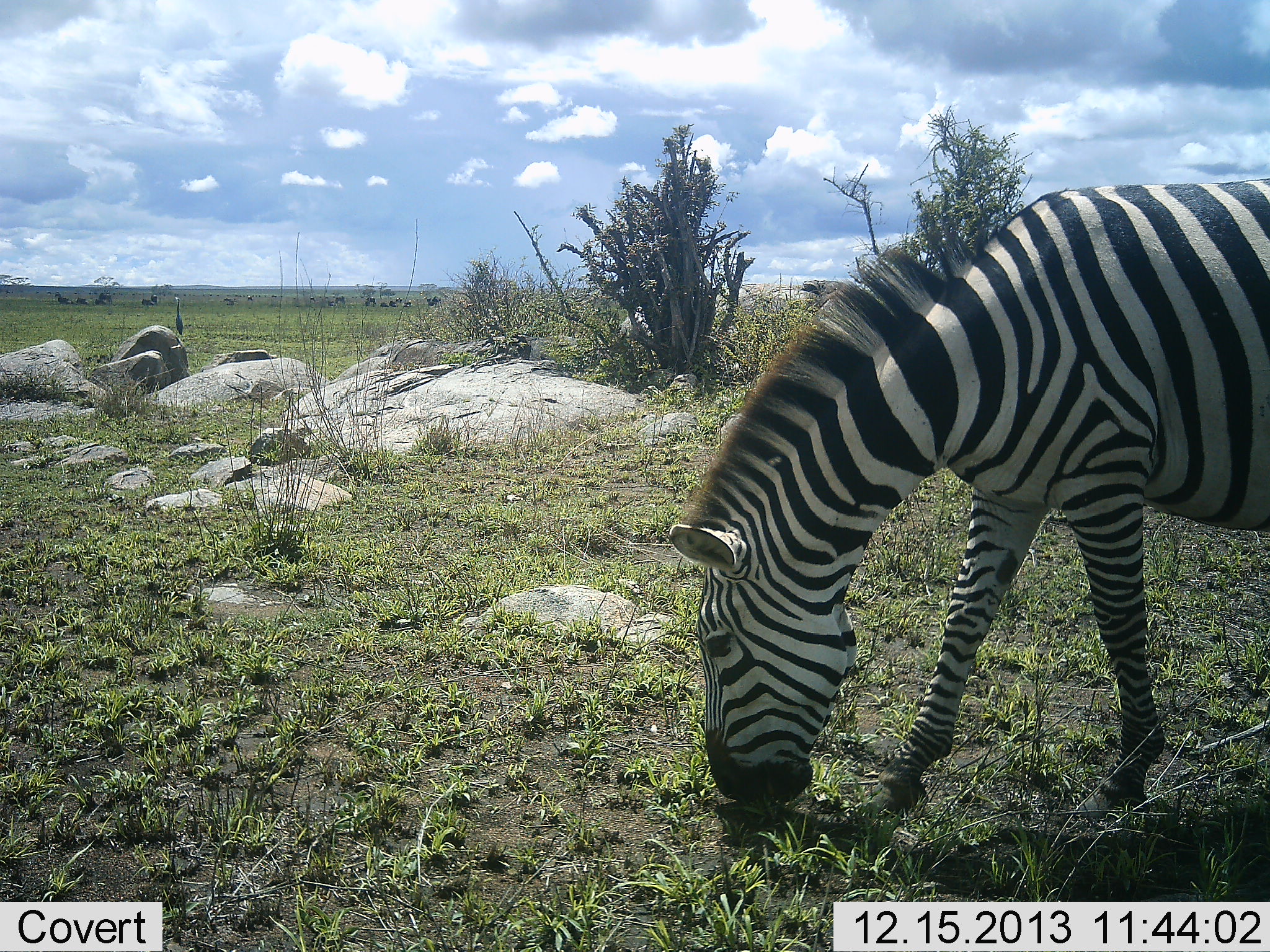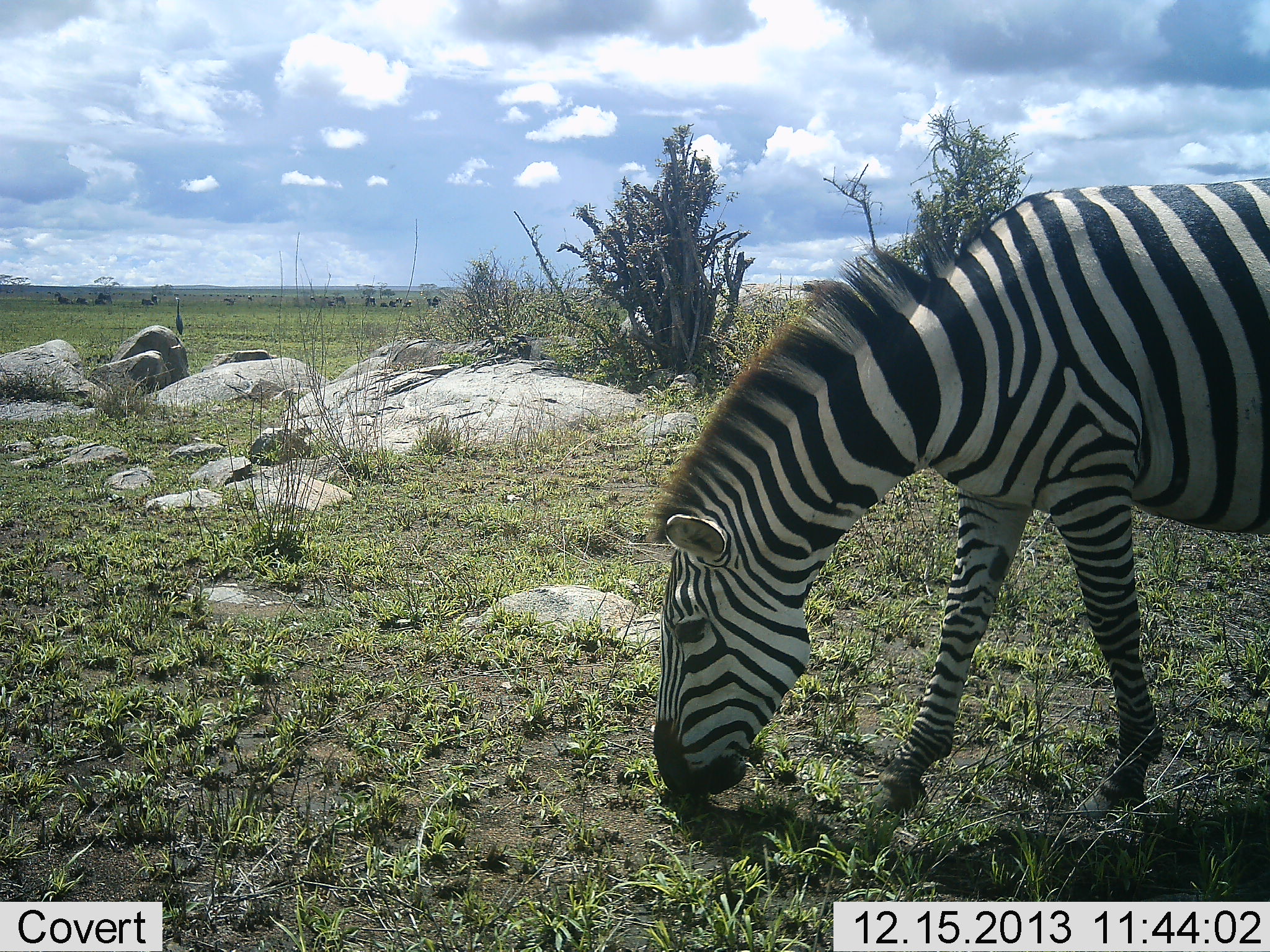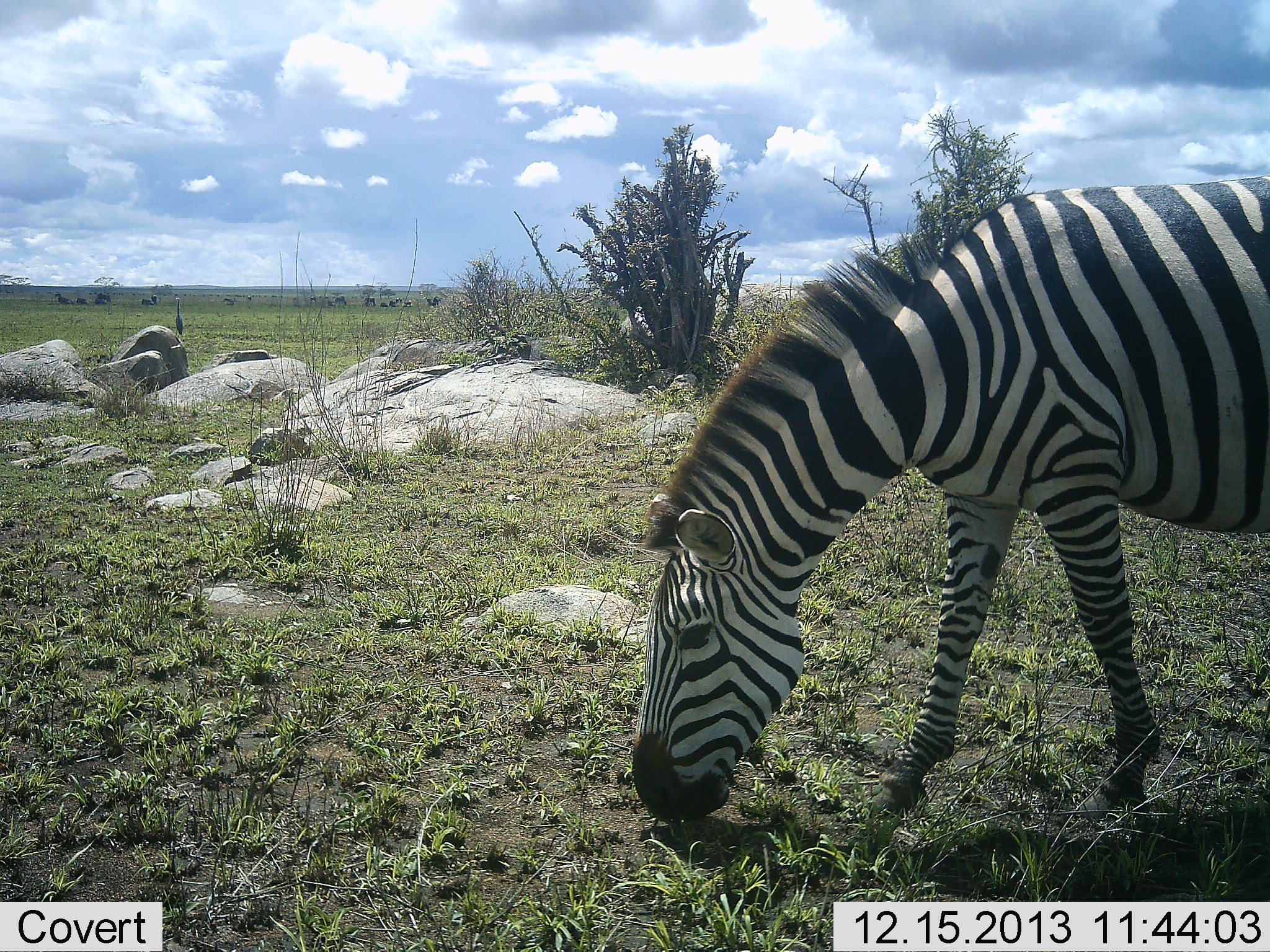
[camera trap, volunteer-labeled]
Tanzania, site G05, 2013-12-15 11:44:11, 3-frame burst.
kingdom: Animalia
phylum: Chordata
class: Mammalia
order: Perissodactyla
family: Equidae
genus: Equus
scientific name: Equus quagga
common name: plains zebra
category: zebra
Zebra (plains zebra) (Equus quagga), count 1. Behavior (volunteer vote fractions): standing 17%, resting 0%, moving 0%, interacting 0%. Young present (vote fraction): 0%. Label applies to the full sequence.